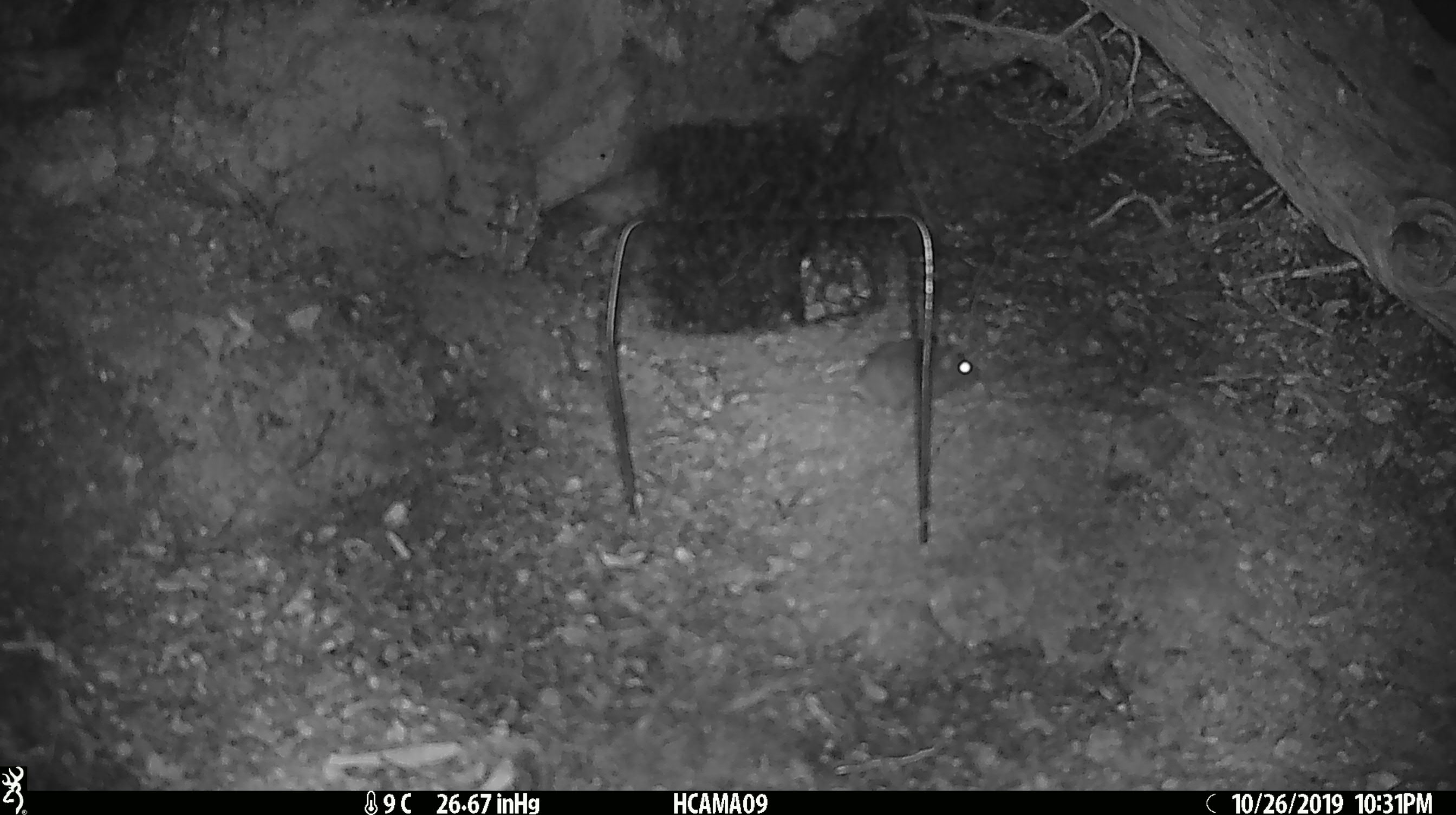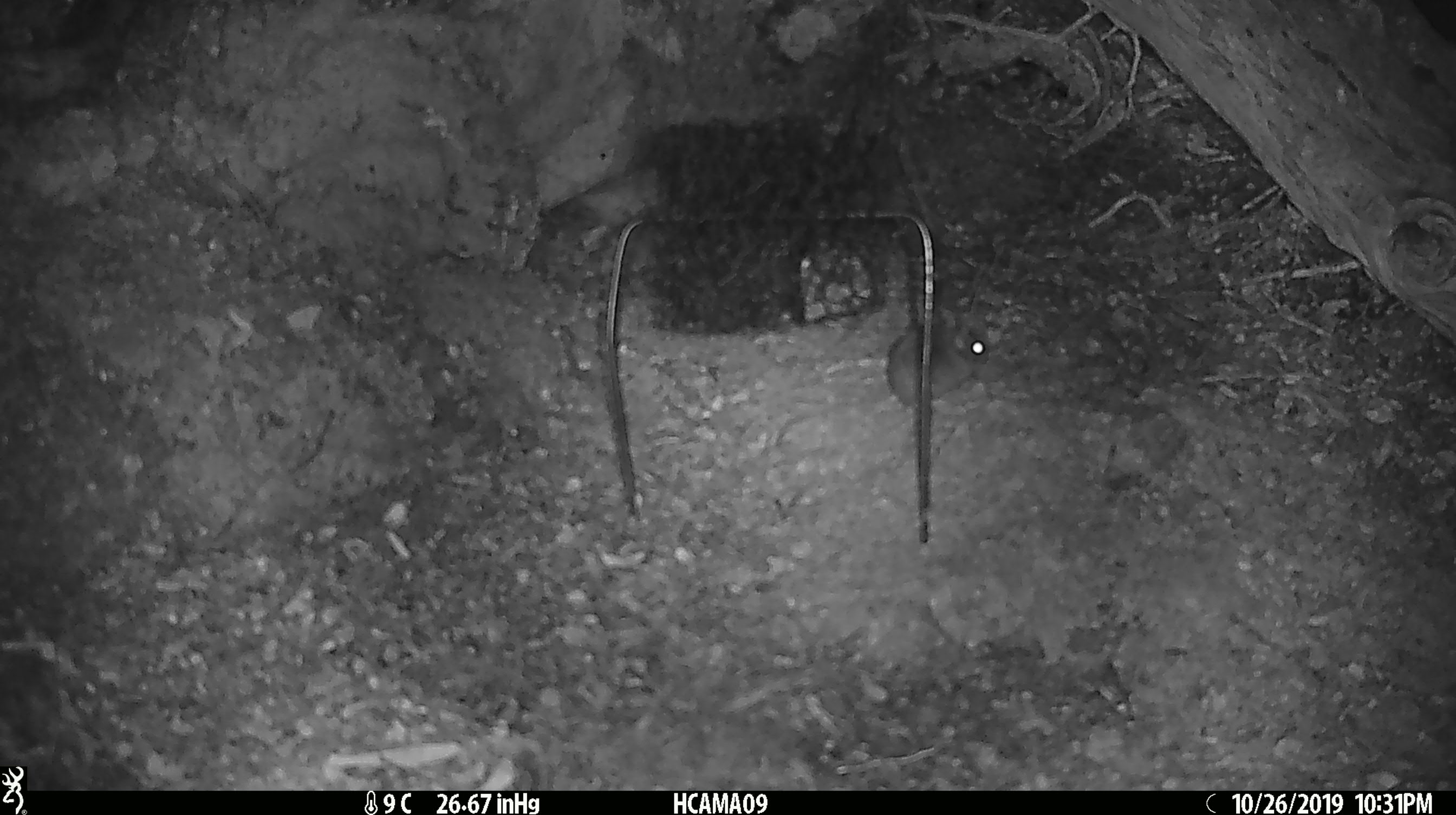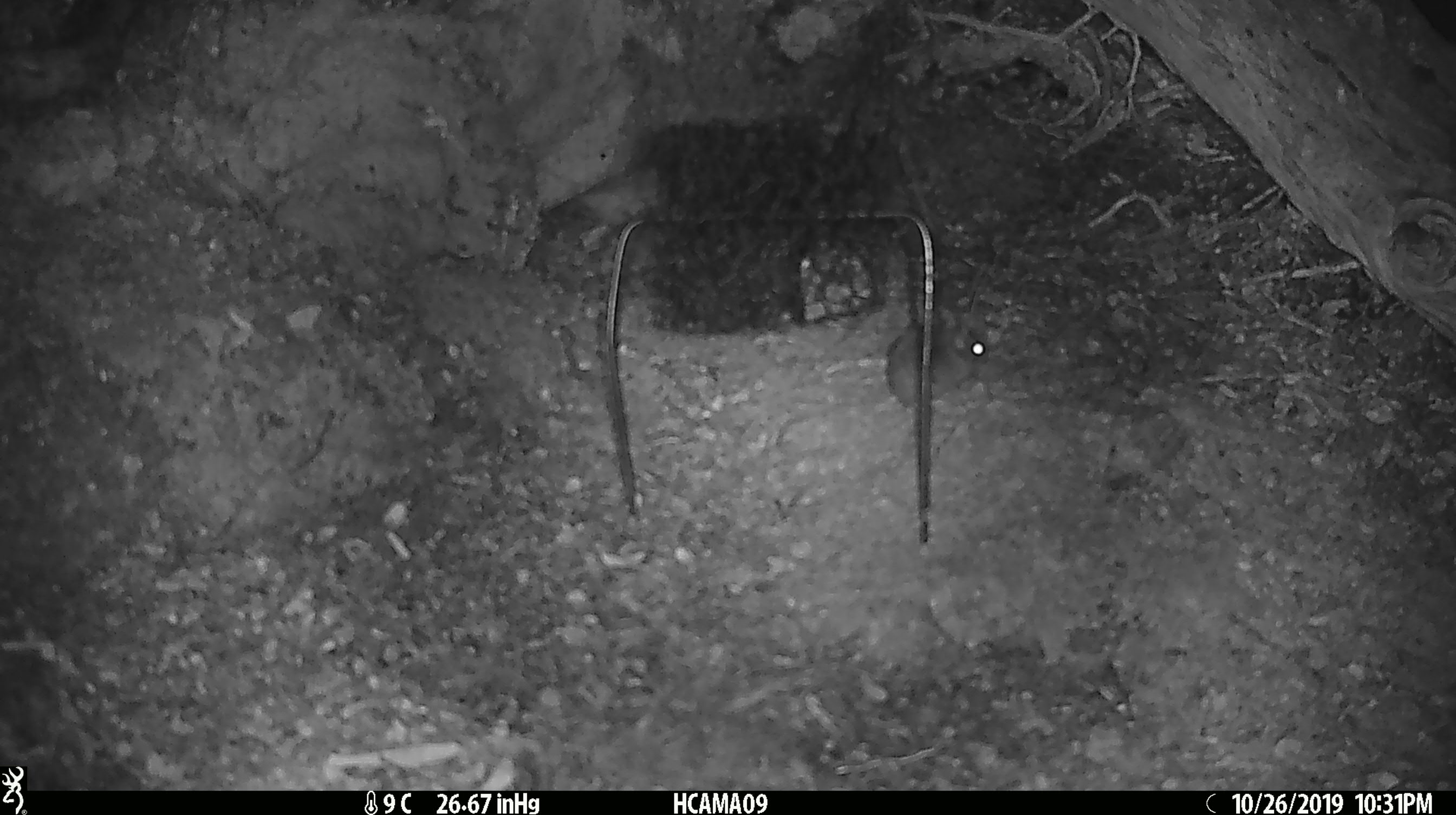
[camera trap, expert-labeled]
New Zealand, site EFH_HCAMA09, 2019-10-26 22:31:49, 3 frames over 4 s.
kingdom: Animalia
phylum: Chordata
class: Mammalia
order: Rodentia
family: Muridae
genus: Mus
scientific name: Mus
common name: mouse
Mouse (Mus).